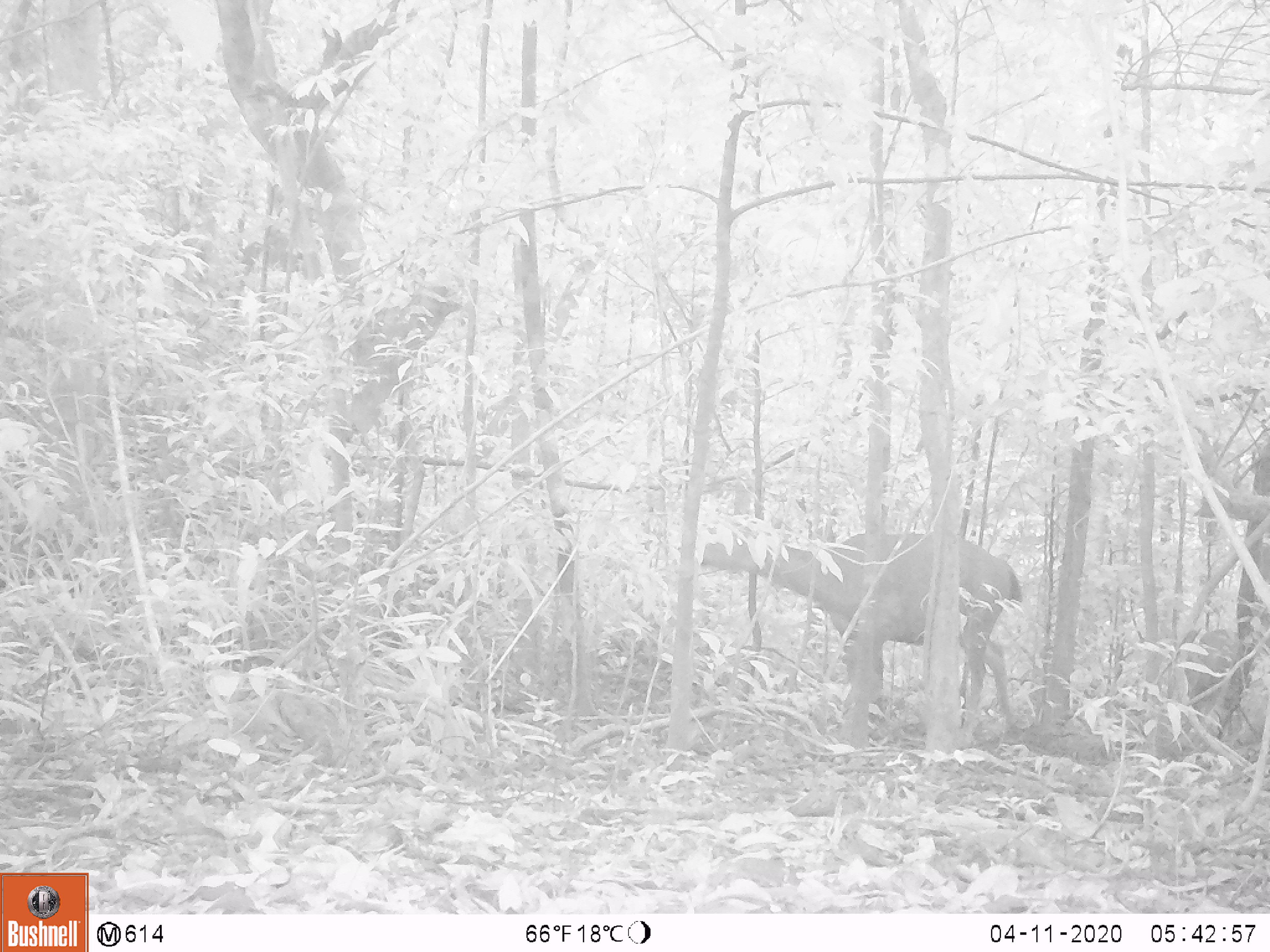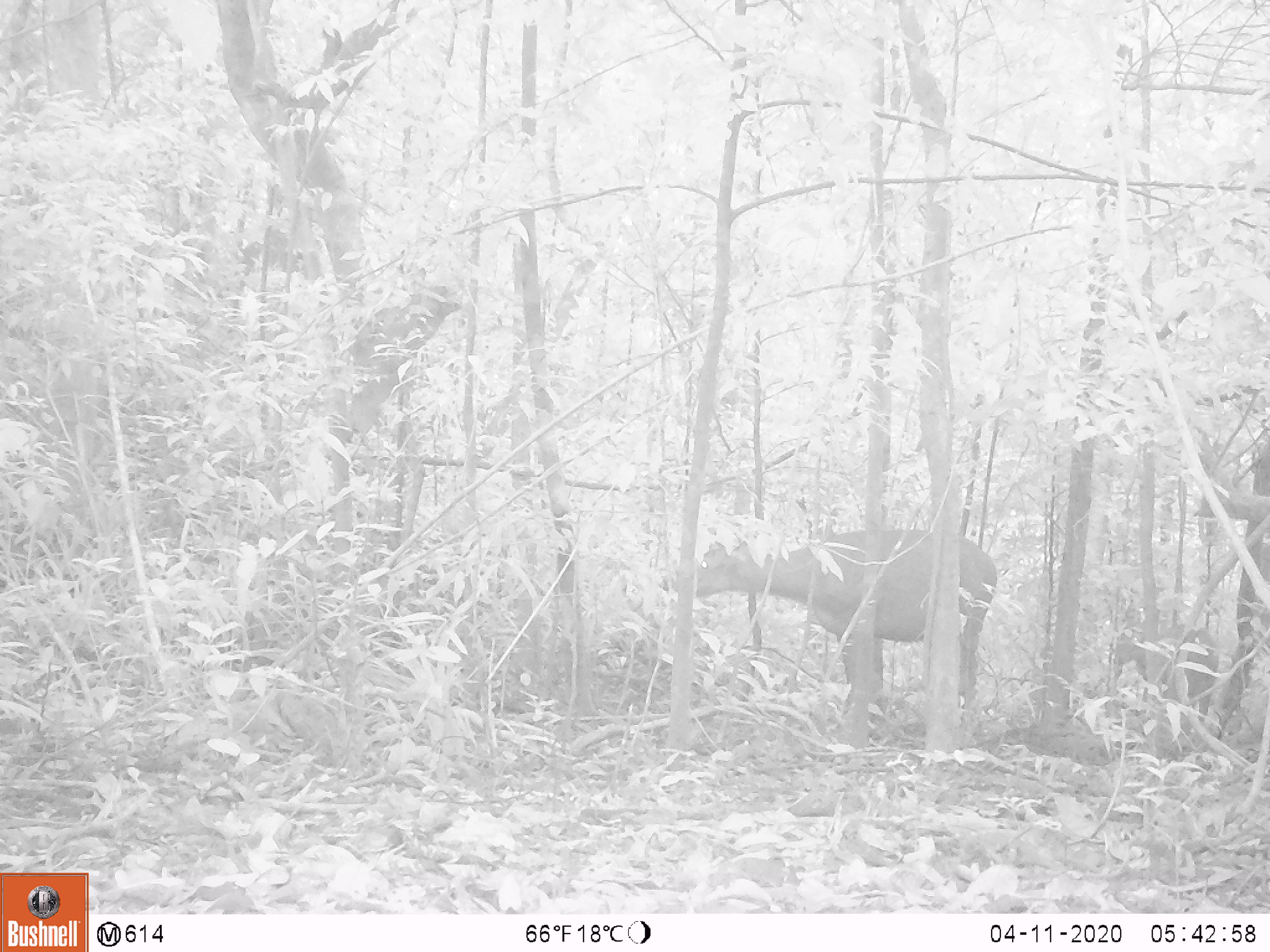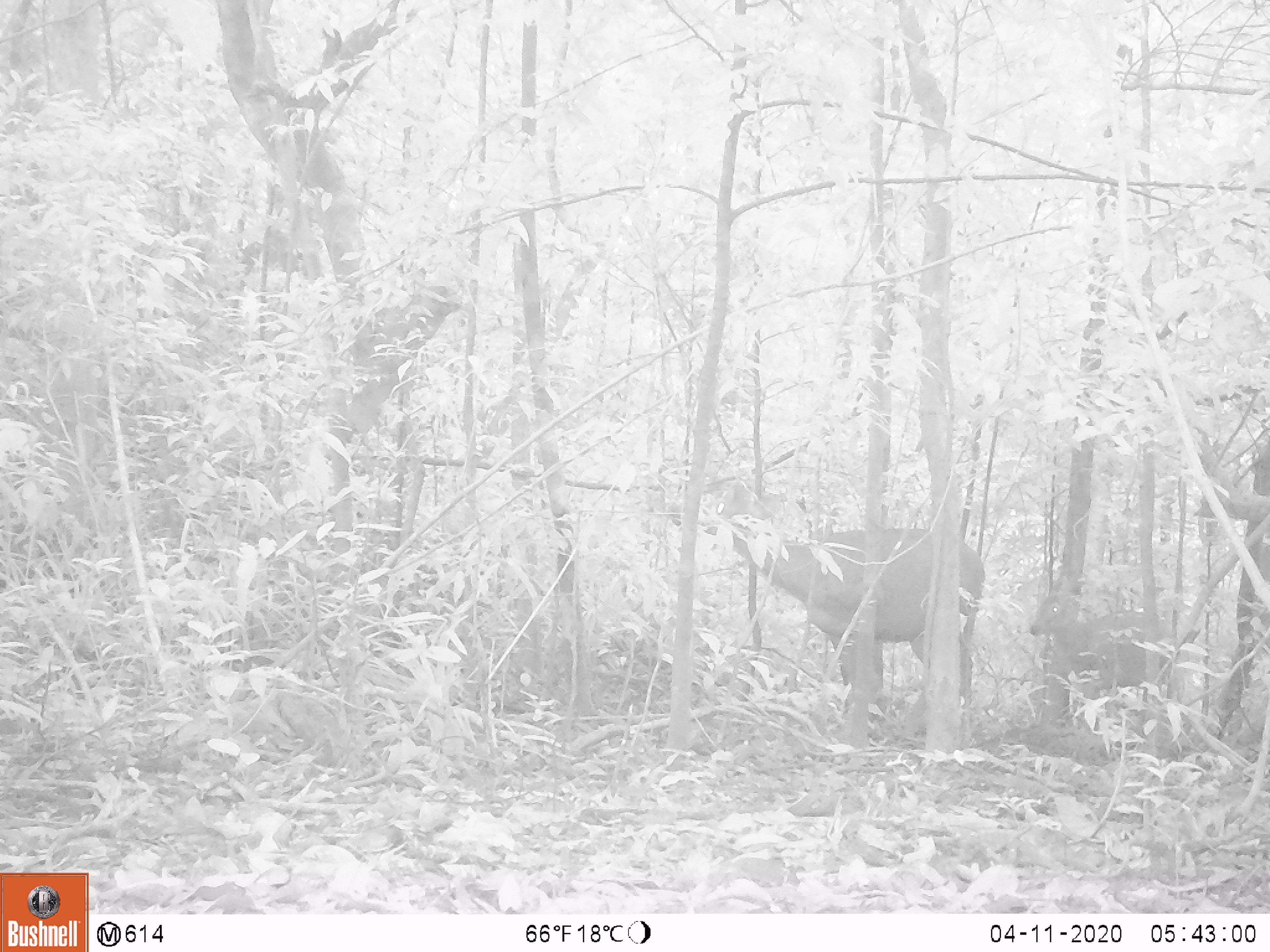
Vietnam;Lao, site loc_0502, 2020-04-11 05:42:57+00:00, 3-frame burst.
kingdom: Animalia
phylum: Chordata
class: Mammalia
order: Artiodactyla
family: Cervidae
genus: Rusa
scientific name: Rusa unicolor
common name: sambar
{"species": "sambar (Rusa unicolor)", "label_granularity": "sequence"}